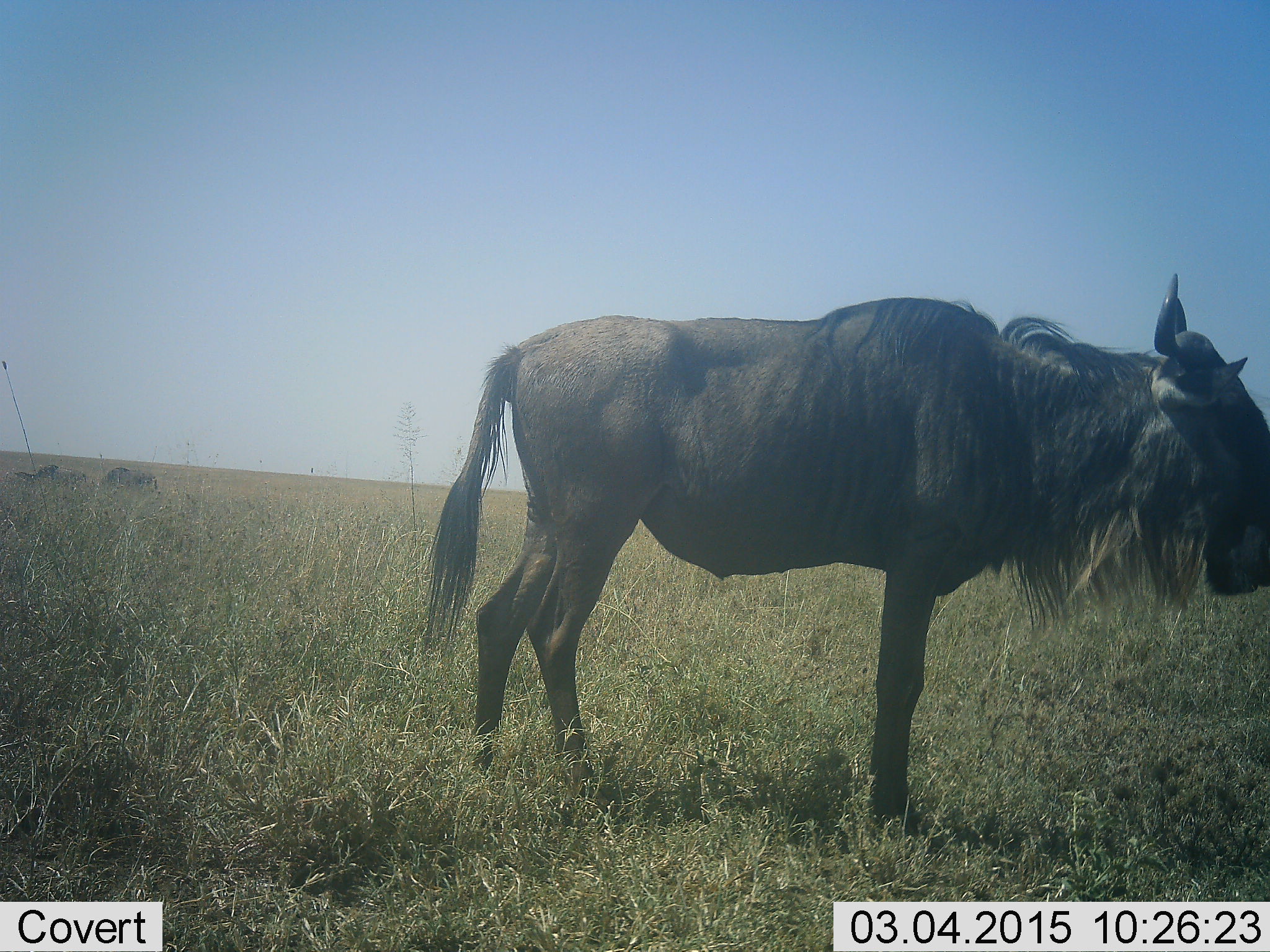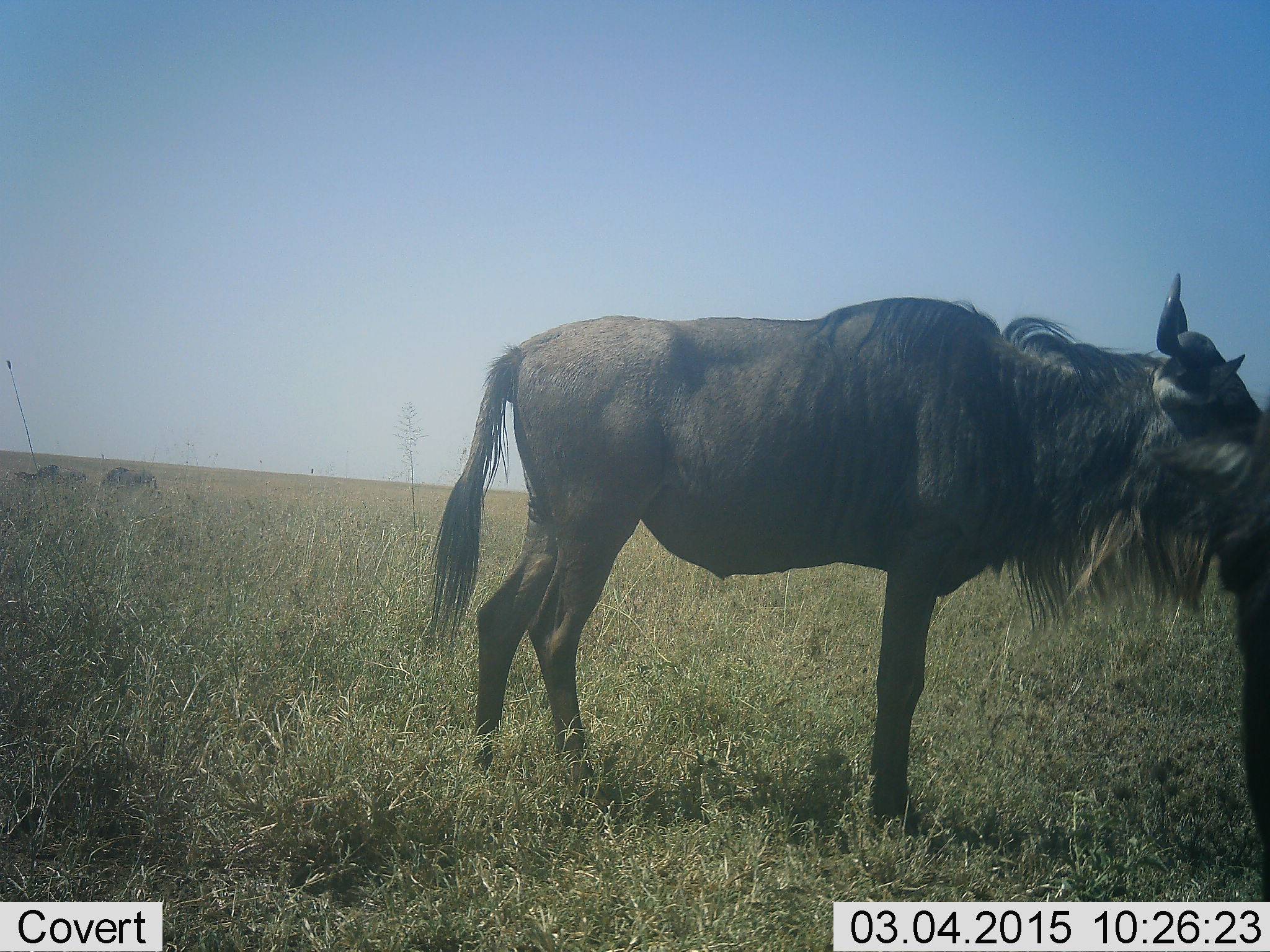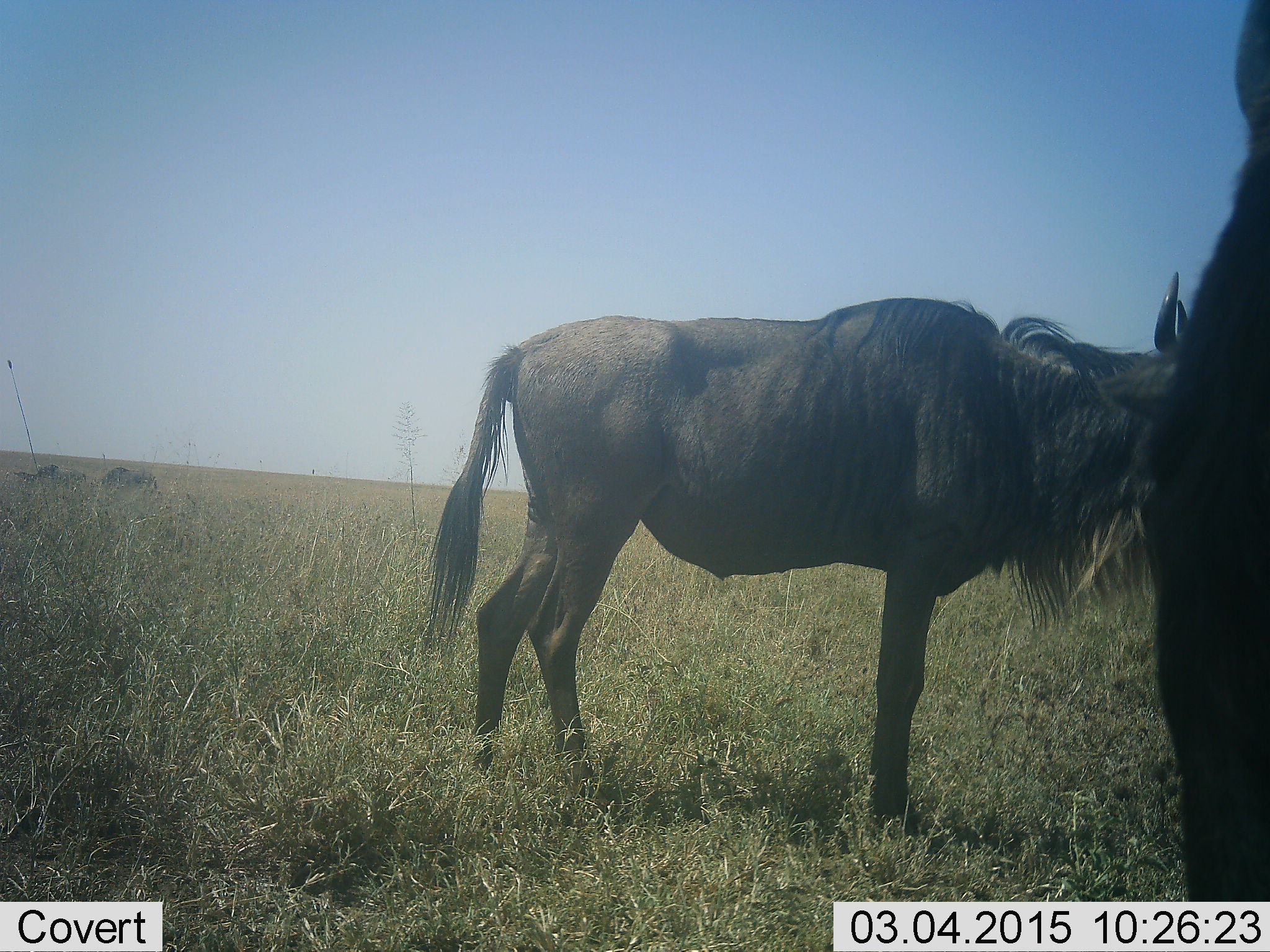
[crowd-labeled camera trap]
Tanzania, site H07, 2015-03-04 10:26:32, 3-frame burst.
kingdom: Animalia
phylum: Chordata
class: Mammalia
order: Artiodactyla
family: Bovidae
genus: Connochaetes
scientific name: Connochaetes taurinus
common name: blue wildebeest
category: wildebeest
Wildebeest (blue wildebeest) (Connochaetes taurinus), count 4. Behavior (volunteer vote fractions): standing 100%, resting 10%, moving 20%, interacting 0%. Young present (vote fraction): 0%. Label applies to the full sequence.